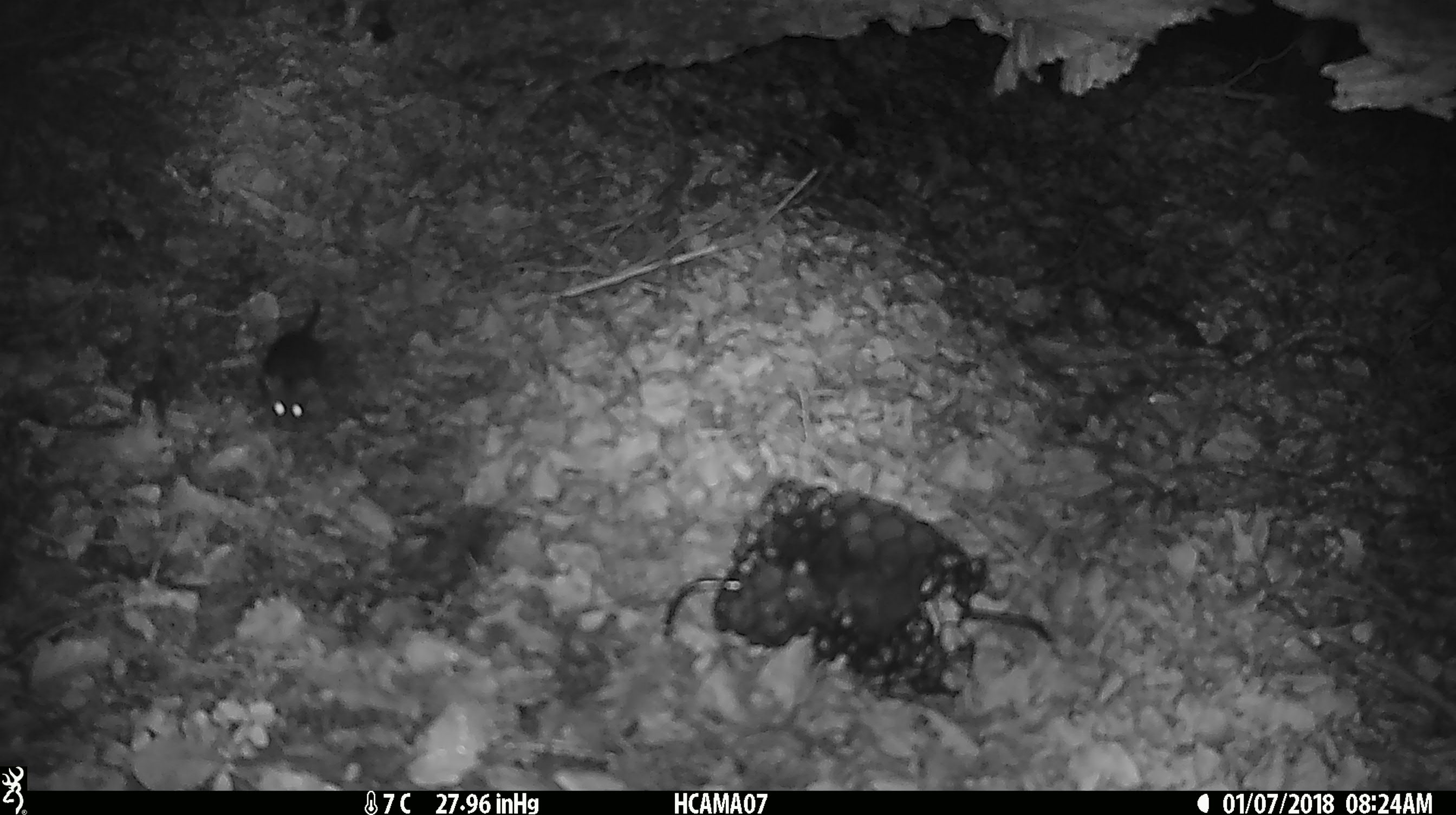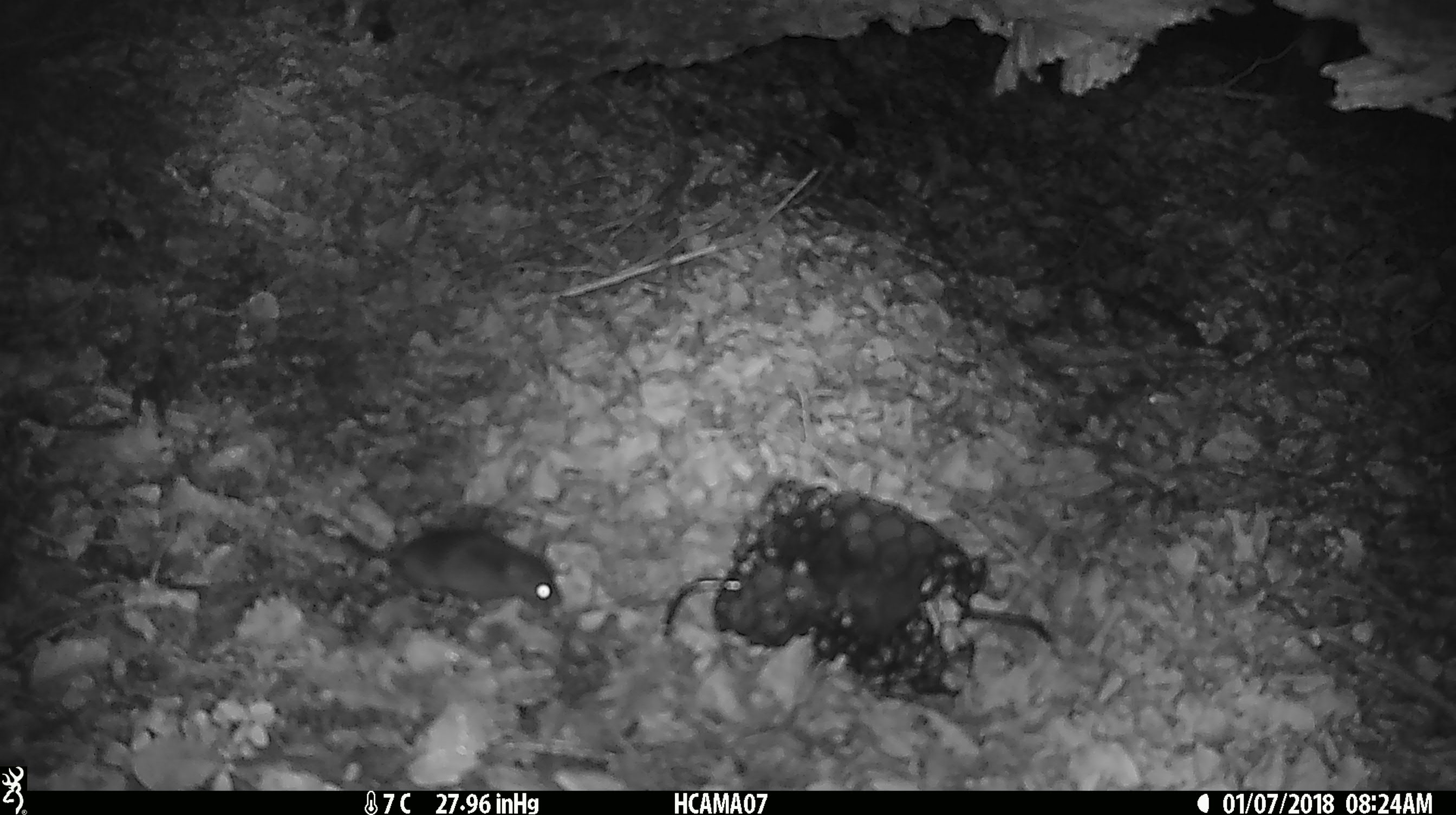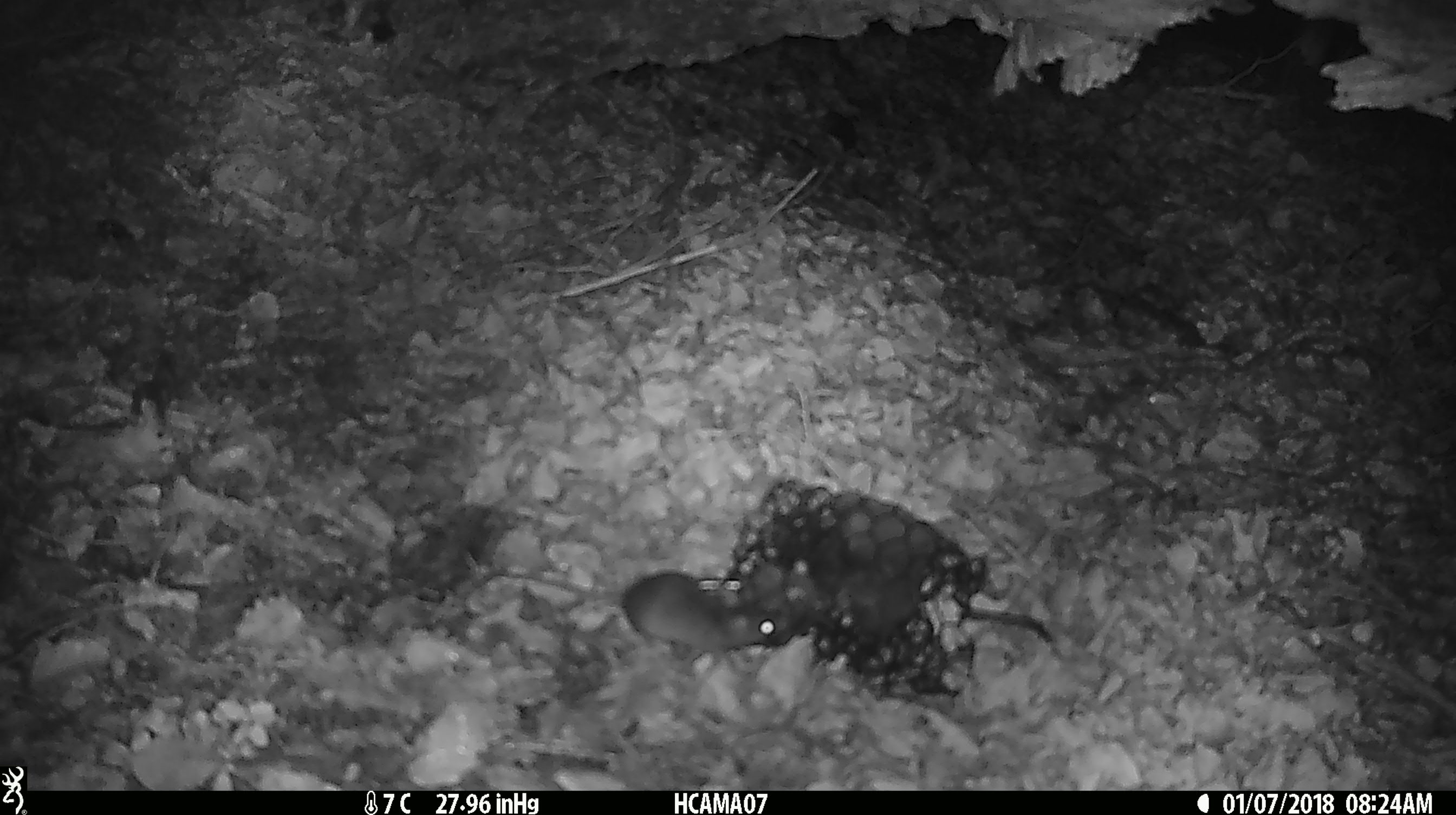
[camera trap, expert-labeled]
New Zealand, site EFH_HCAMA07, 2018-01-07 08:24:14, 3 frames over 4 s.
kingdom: Animalia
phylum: Chordata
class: Mammalia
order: Rodentia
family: Muridae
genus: Mus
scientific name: Mus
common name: mouse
Mouse (Mus).